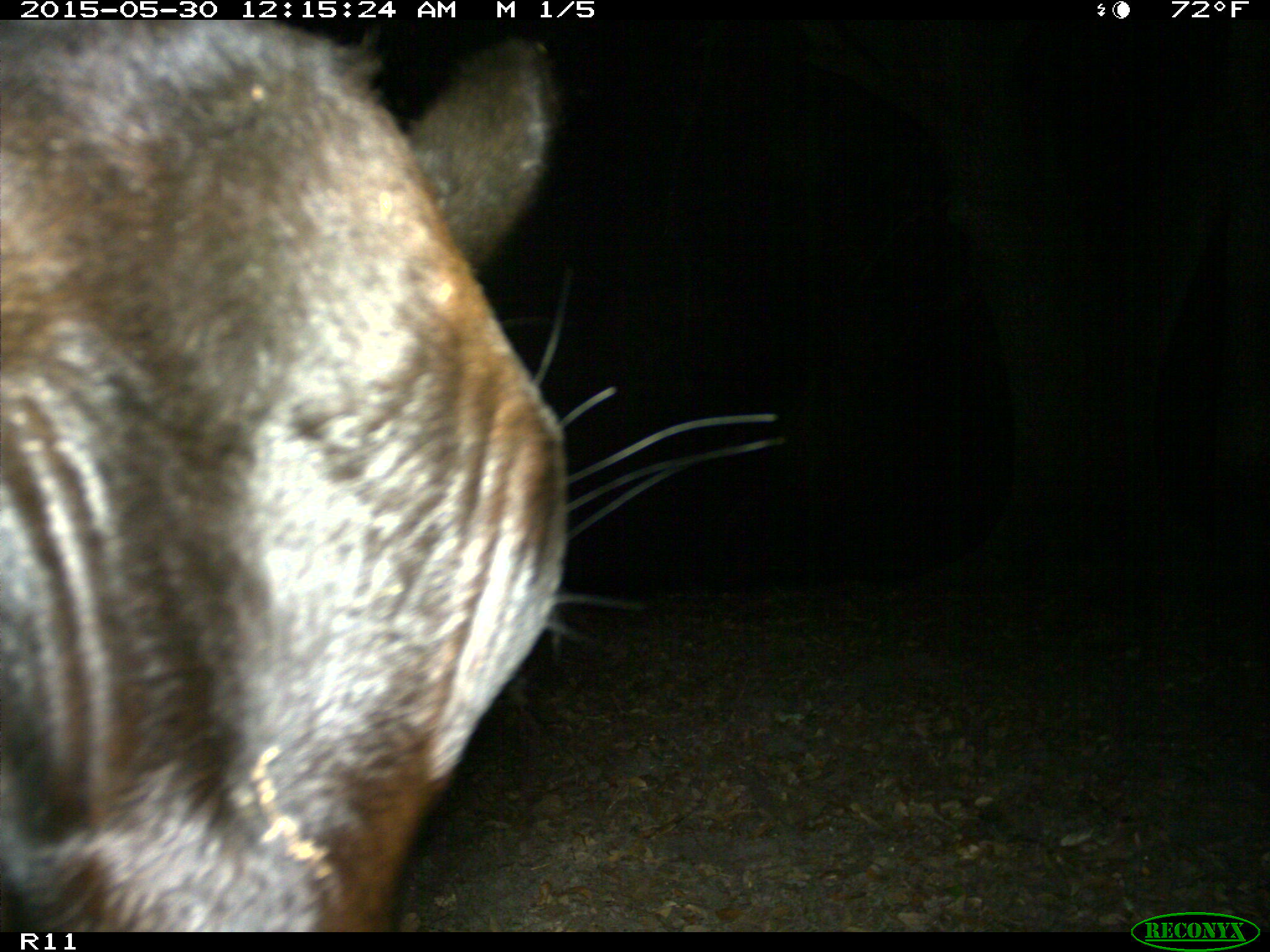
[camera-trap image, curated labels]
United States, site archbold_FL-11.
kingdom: Animalia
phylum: Chordata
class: Mammalia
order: Artiodactyla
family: Bovidae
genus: Bos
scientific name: Bos taurus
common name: domestic cow